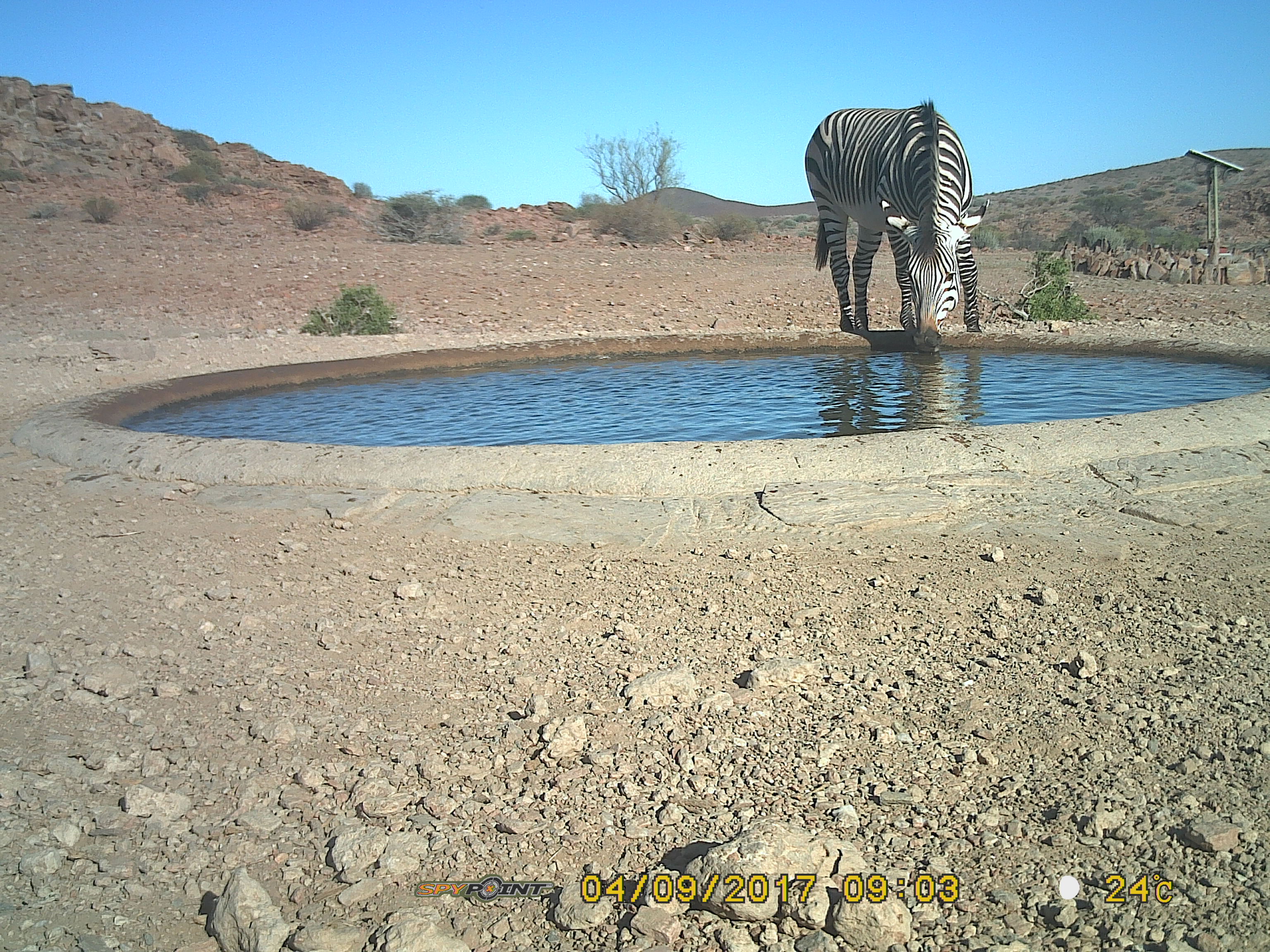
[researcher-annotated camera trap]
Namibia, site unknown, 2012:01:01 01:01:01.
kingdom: Animalia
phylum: Chordata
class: Mammalia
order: Perissodactyla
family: Equidae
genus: Equus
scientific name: Equus zebra hartmannae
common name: hartmann's mountain zebra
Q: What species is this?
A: Equus zebra hartmannae (hartmann's mountain zebra).